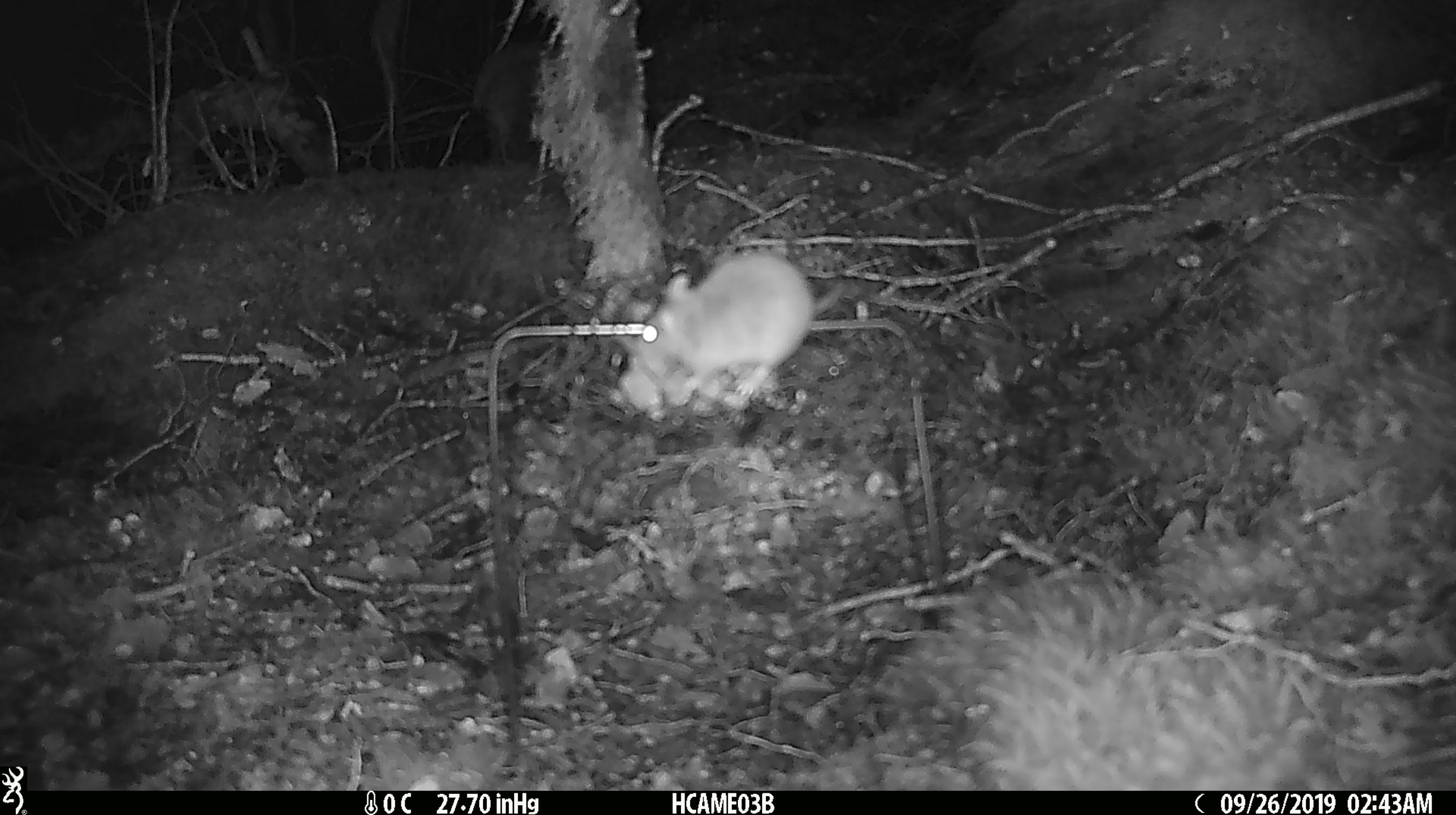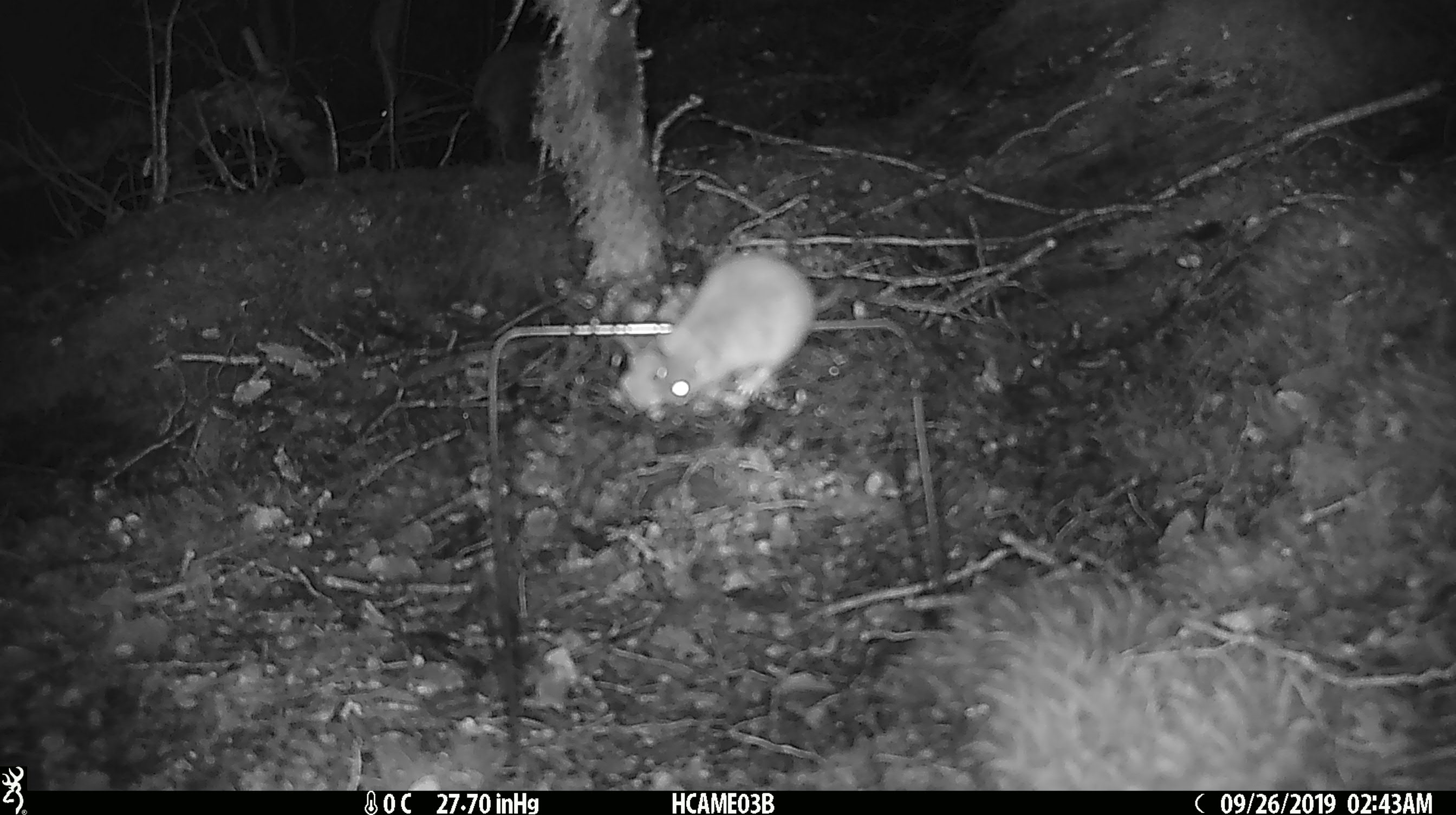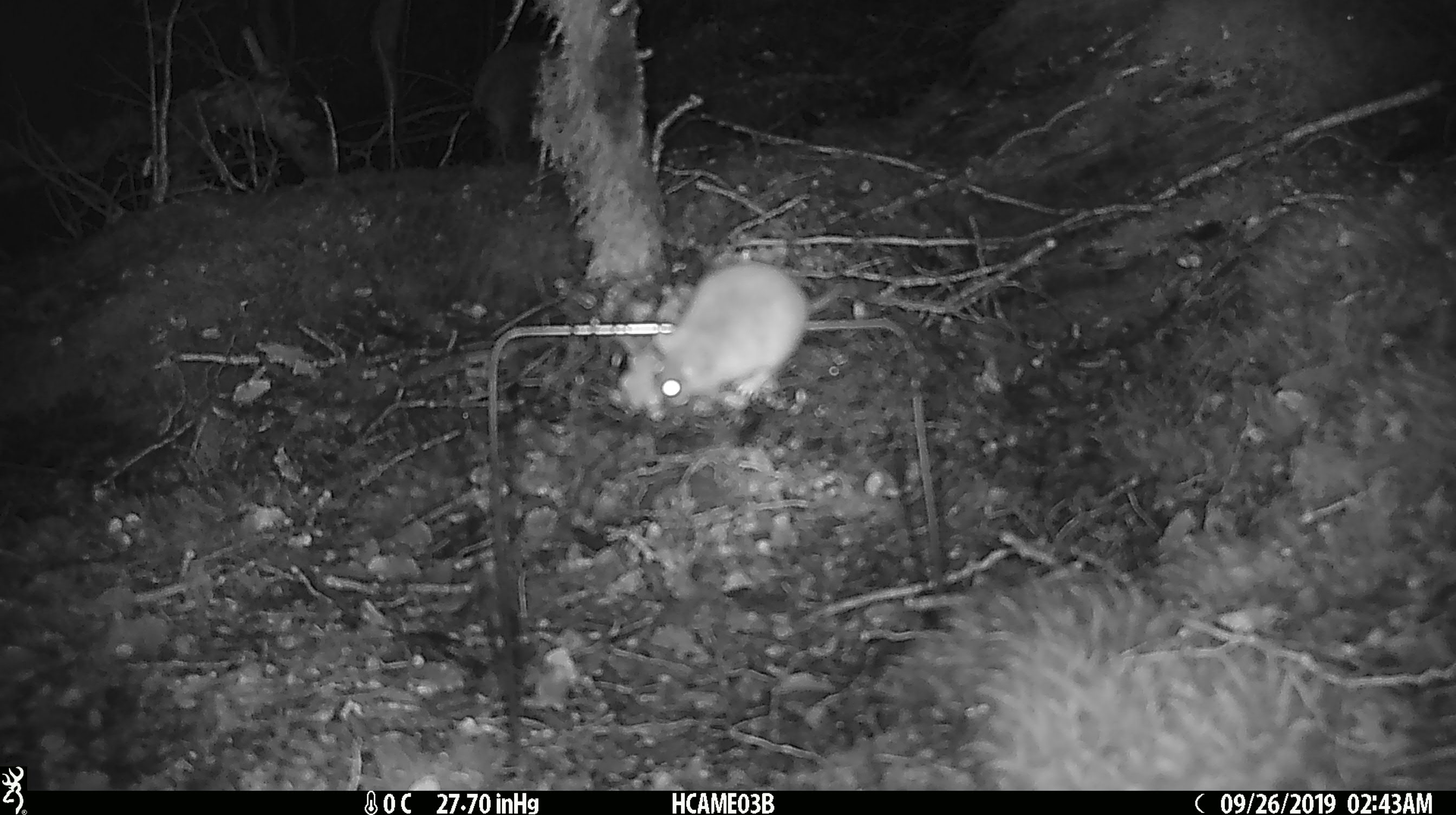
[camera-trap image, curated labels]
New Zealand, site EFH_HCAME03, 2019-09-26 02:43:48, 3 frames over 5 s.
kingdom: Animalia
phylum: Chordata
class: Mammalia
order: Rodentia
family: Muridae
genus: Mus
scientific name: Mus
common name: mouse